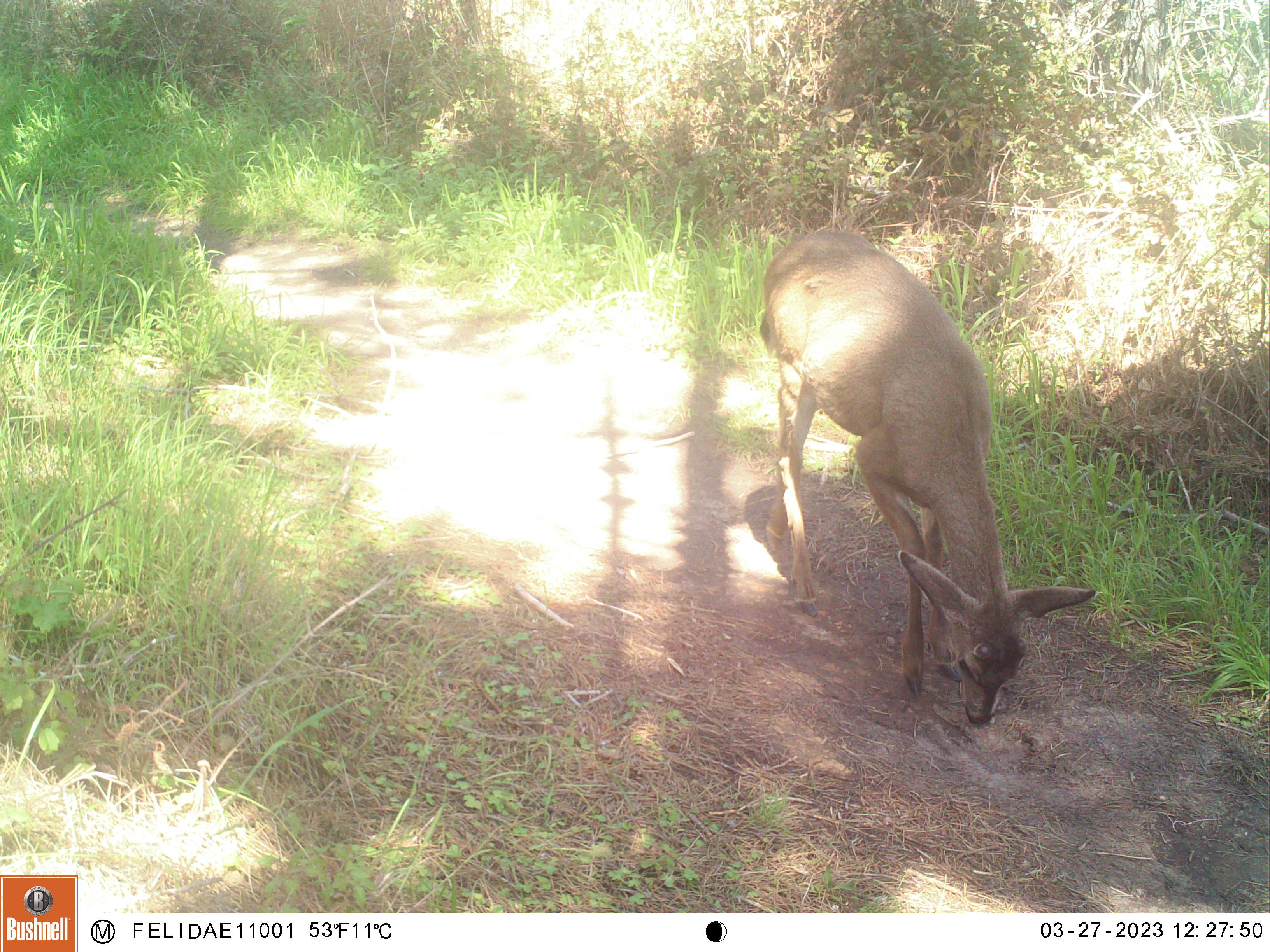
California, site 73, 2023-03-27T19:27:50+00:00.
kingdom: Animalia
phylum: Chordata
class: Mammalia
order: Artiodactyla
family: Cervidae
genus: Odocoileus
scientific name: Odocoileus hemionus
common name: mule deer